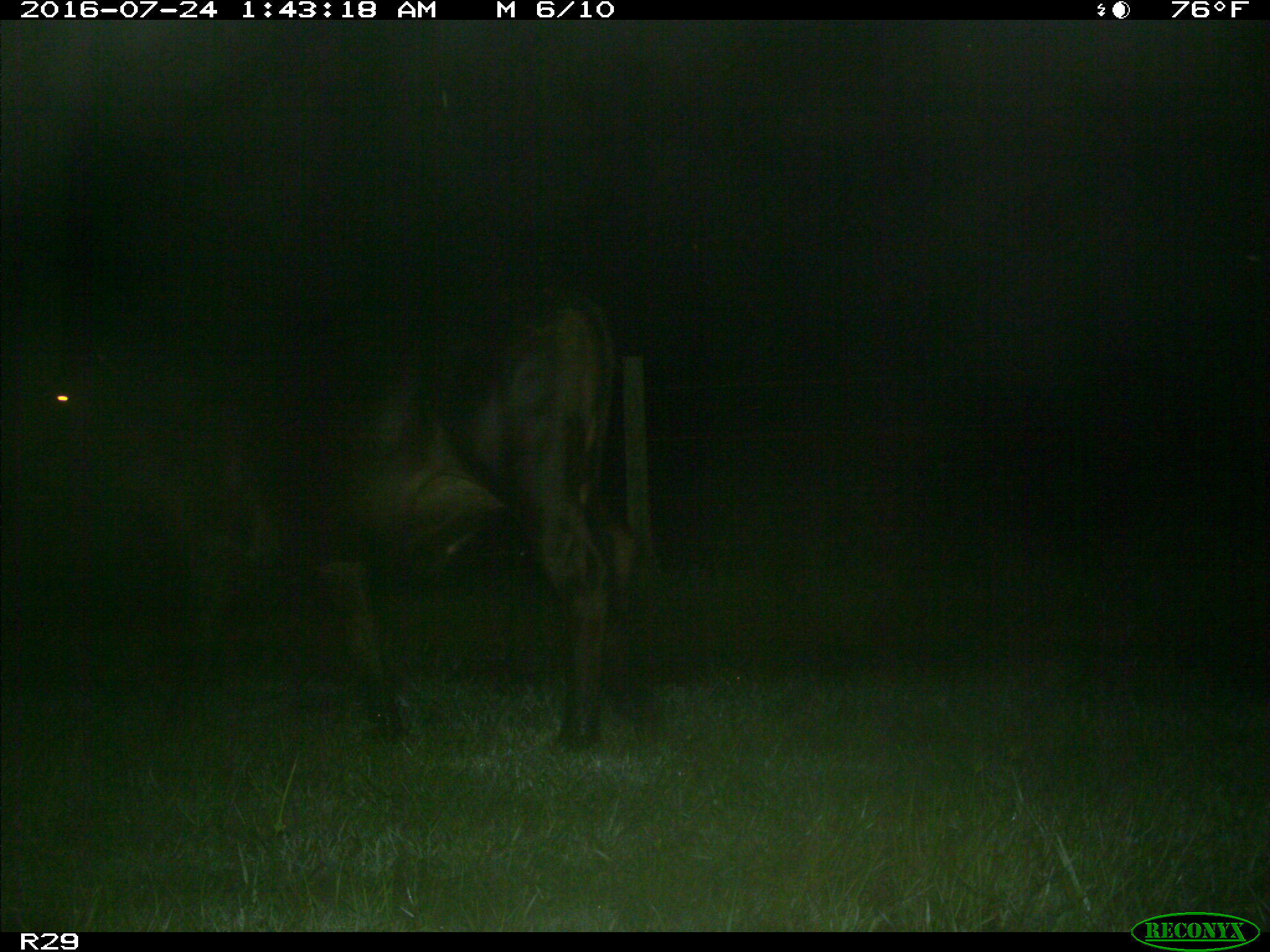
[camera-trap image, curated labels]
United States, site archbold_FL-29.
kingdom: Animalia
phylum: Chordata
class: Mammalia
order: Artiodactyla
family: Bovidae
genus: Bos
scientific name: Bos taurus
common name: domestic cow